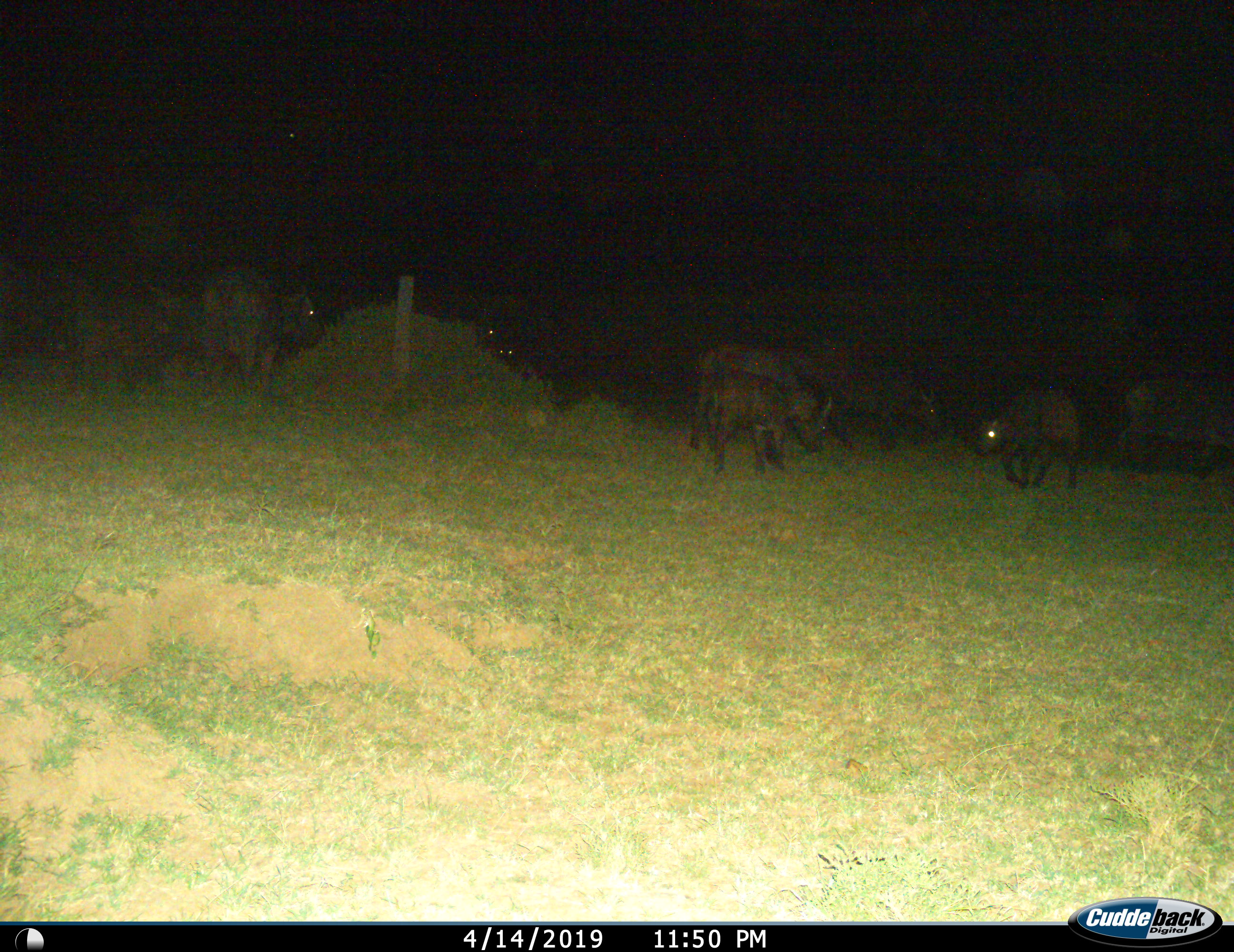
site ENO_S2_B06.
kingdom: Animalia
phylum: Chordata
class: Mammalia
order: Artiodactyla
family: Bovidae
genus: Syncerus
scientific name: Syncerus caffer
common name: african buffalo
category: buffalo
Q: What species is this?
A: Buffalo (african buffalo) (Syncerus caffer).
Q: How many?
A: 9.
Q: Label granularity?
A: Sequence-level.